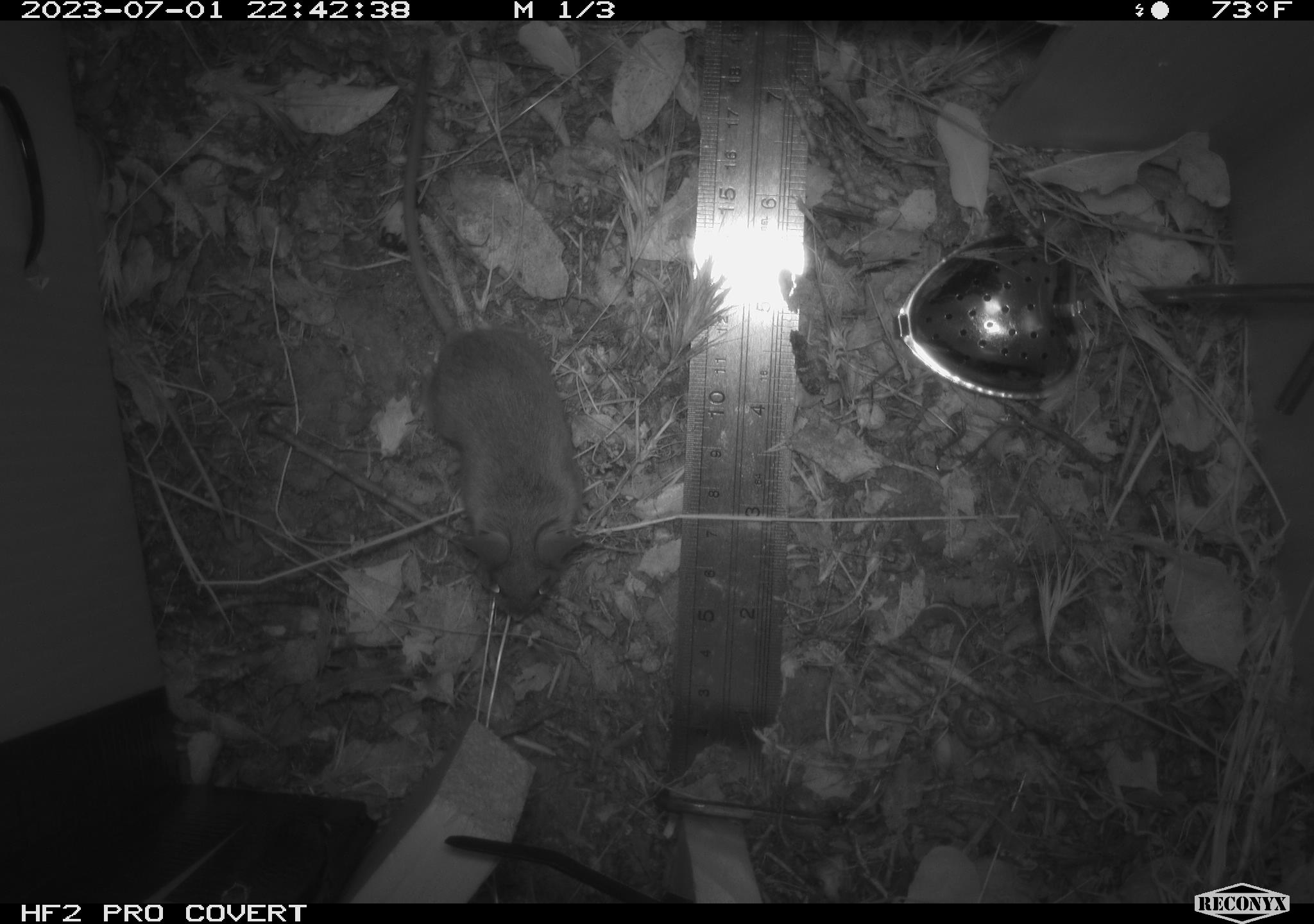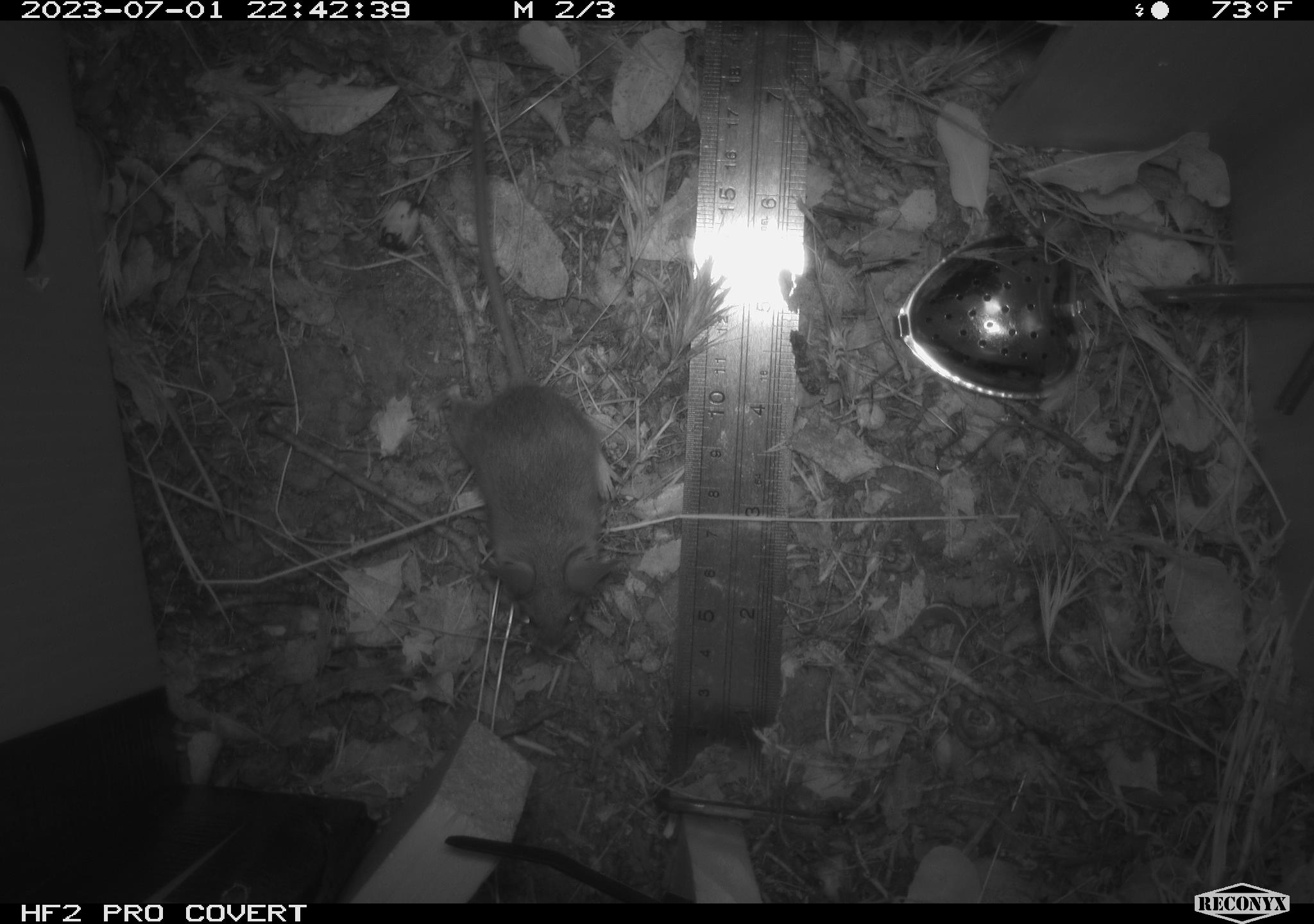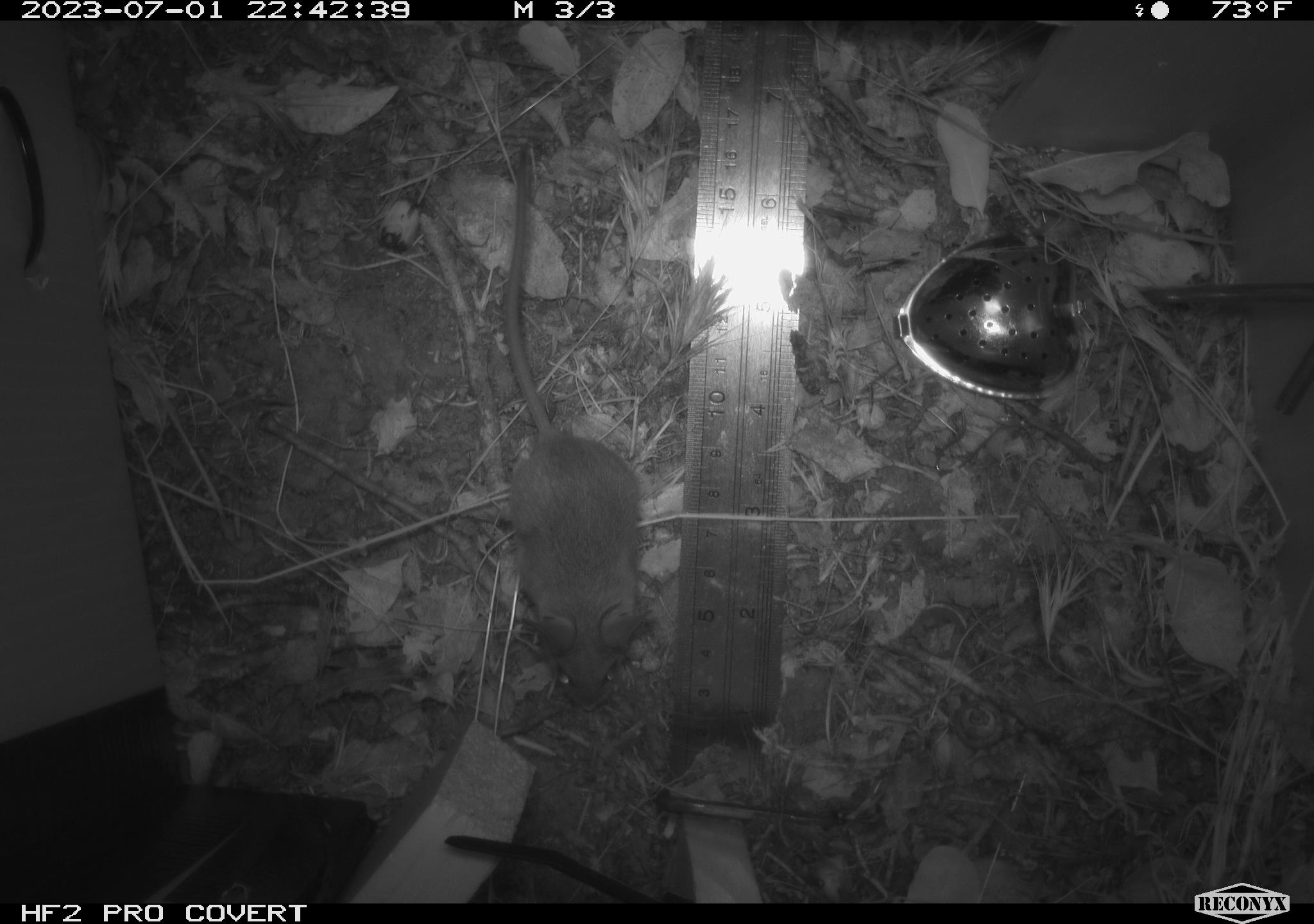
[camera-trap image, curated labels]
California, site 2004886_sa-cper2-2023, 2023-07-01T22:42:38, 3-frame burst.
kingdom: Animalia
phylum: Chordata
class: Mammalia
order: Rodentia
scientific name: Rodentia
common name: mouse species